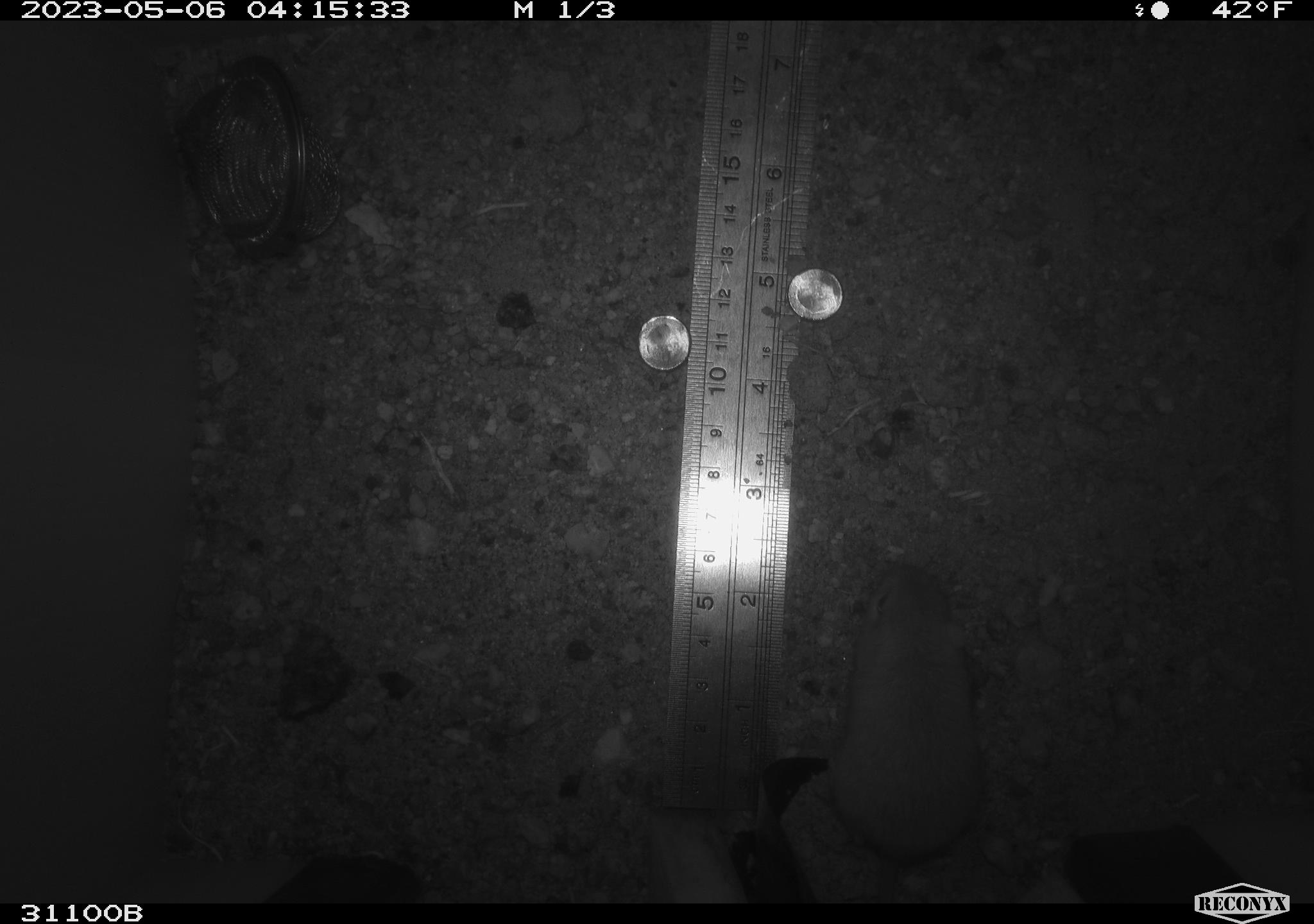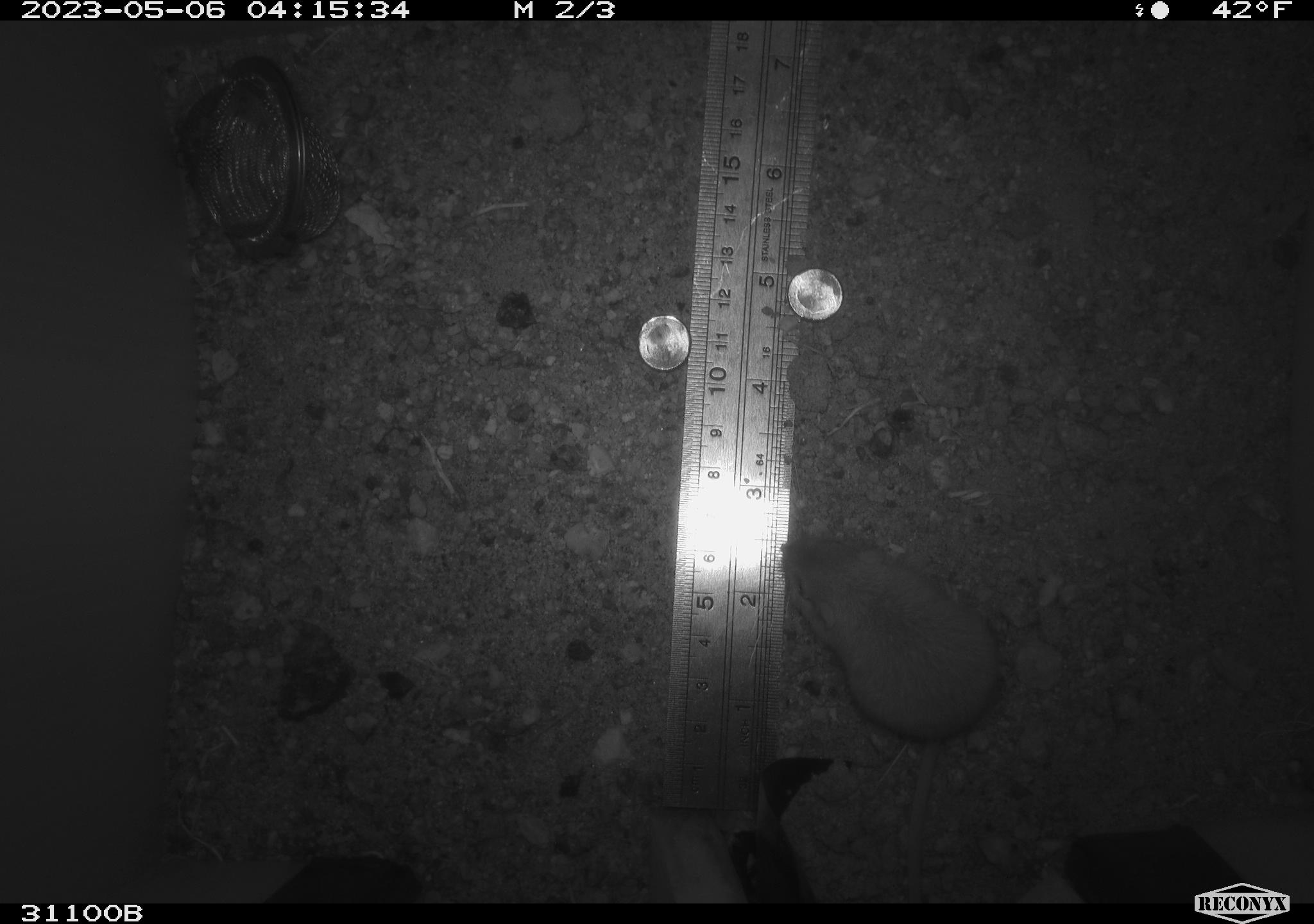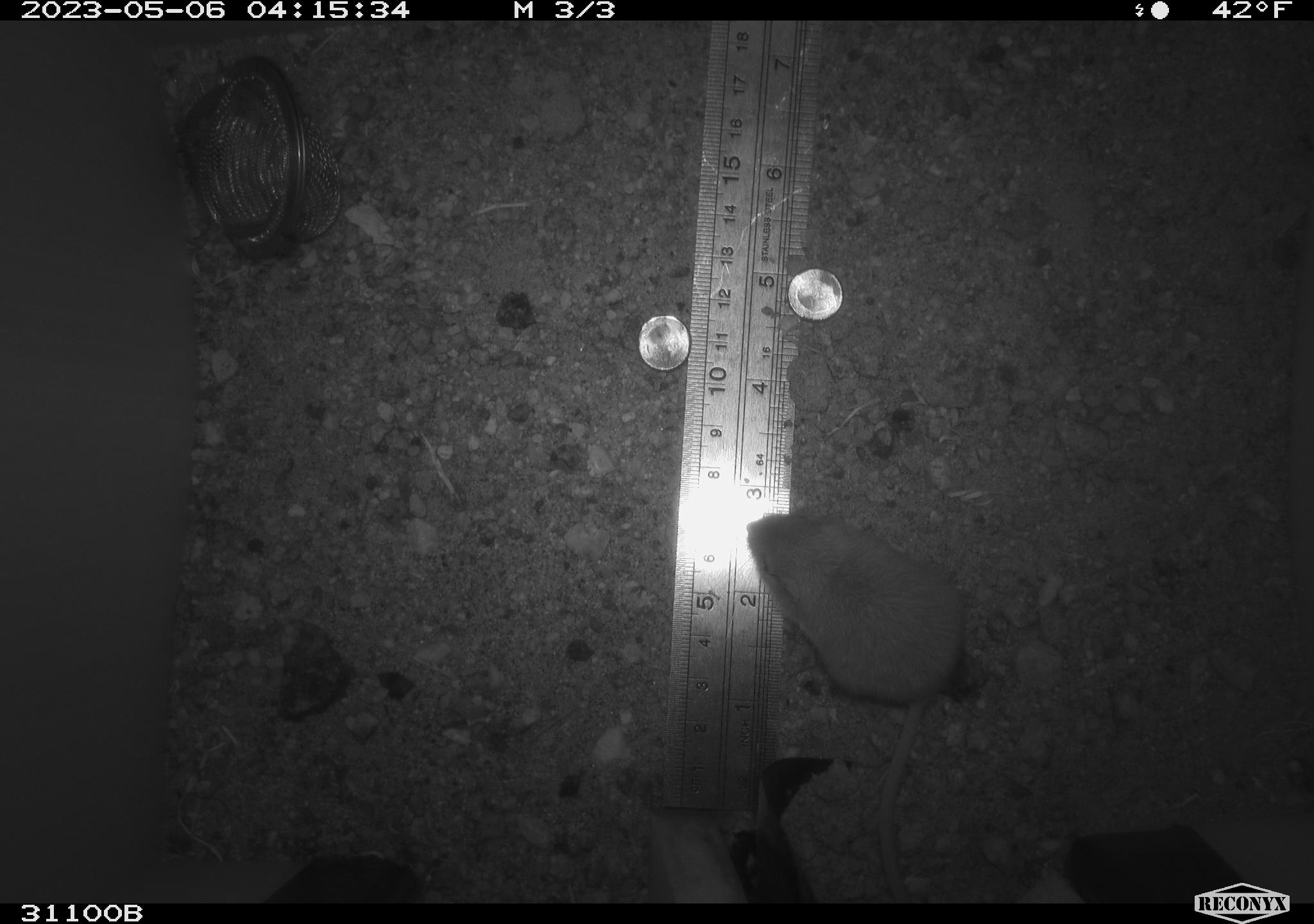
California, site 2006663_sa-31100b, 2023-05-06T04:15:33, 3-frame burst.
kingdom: Animalia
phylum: Chordata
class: Mammalia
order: Rodentia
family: Heteromyidae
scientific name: Heteromyidae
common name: kangaroo rats and pocket mice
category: heteromyidae family